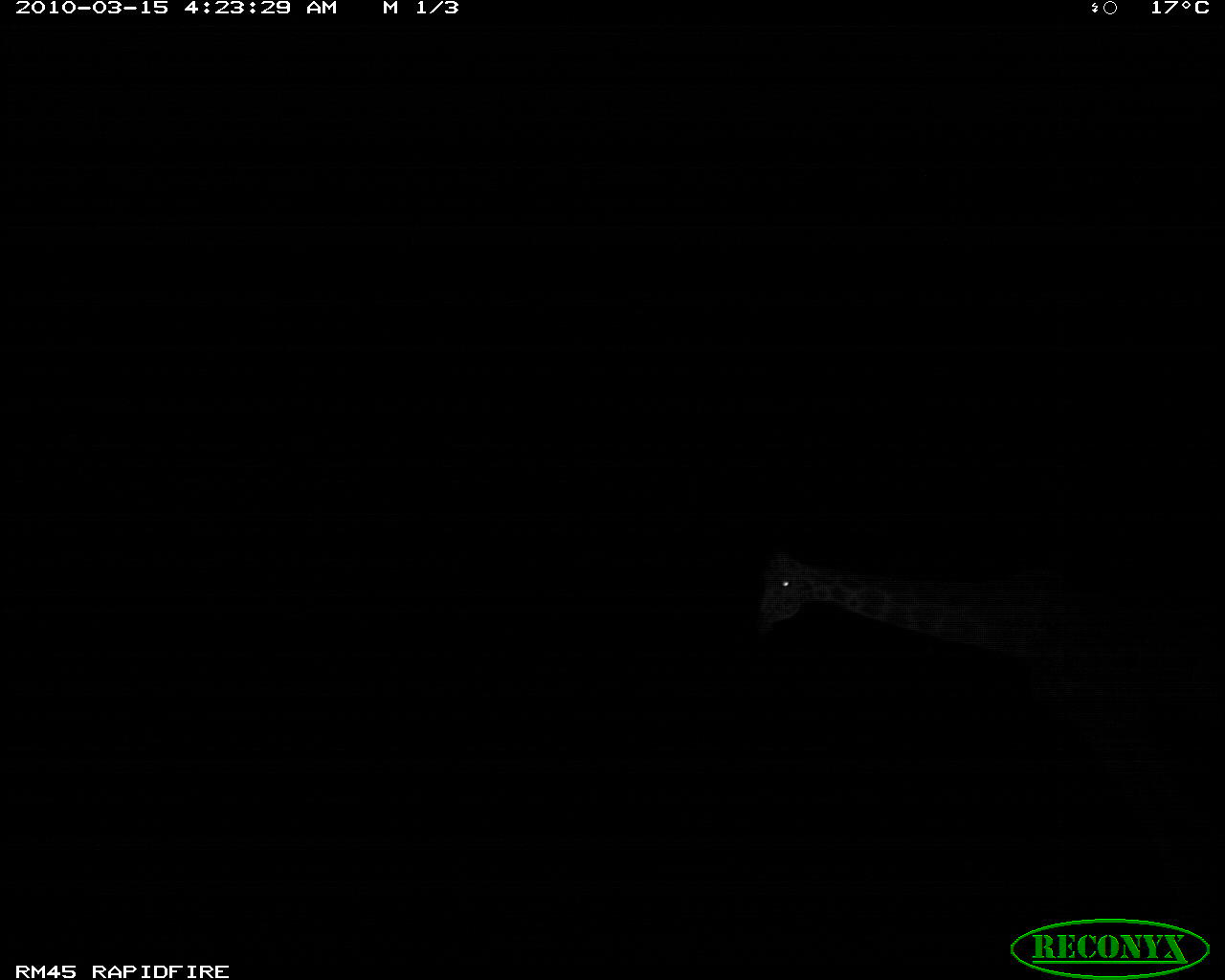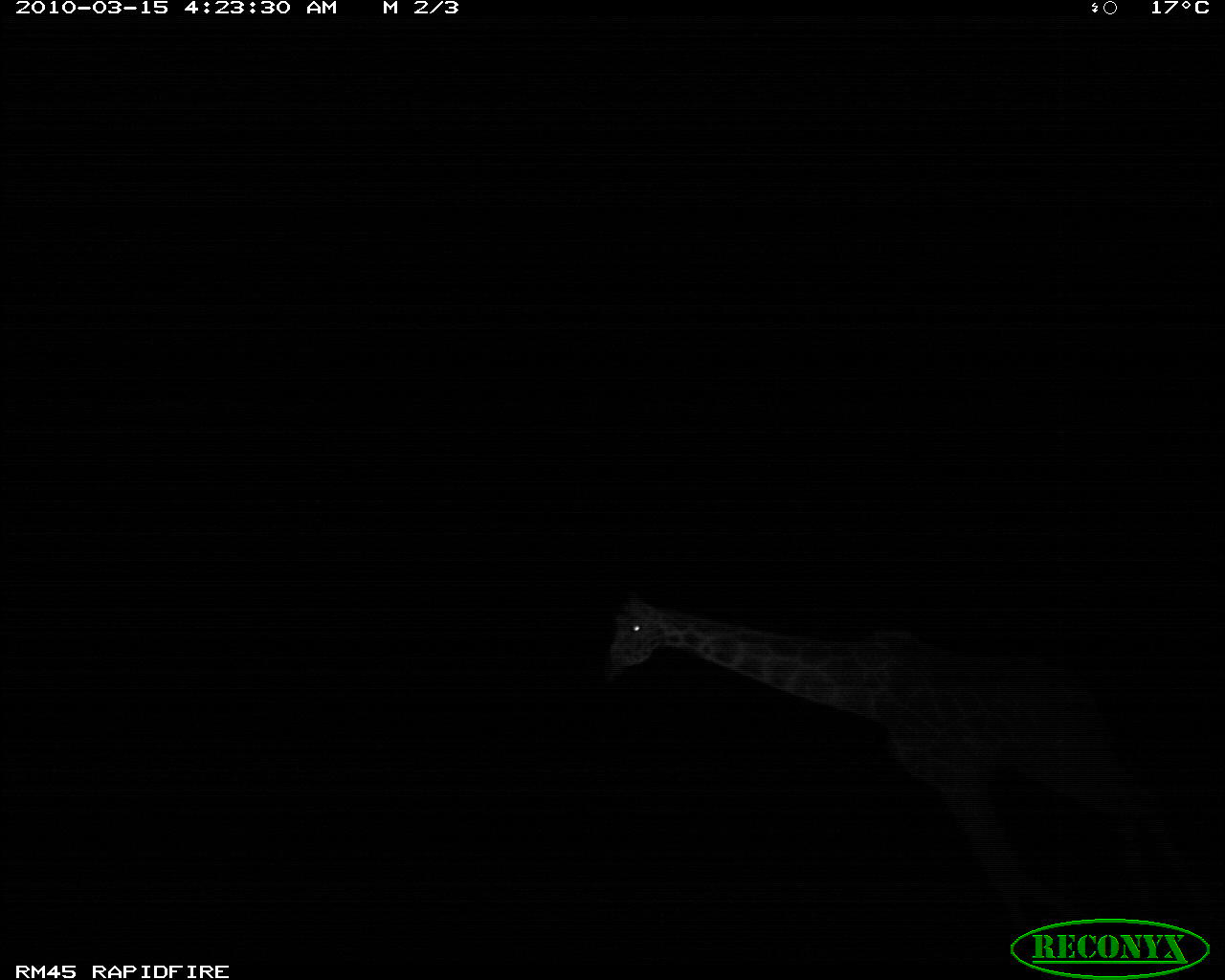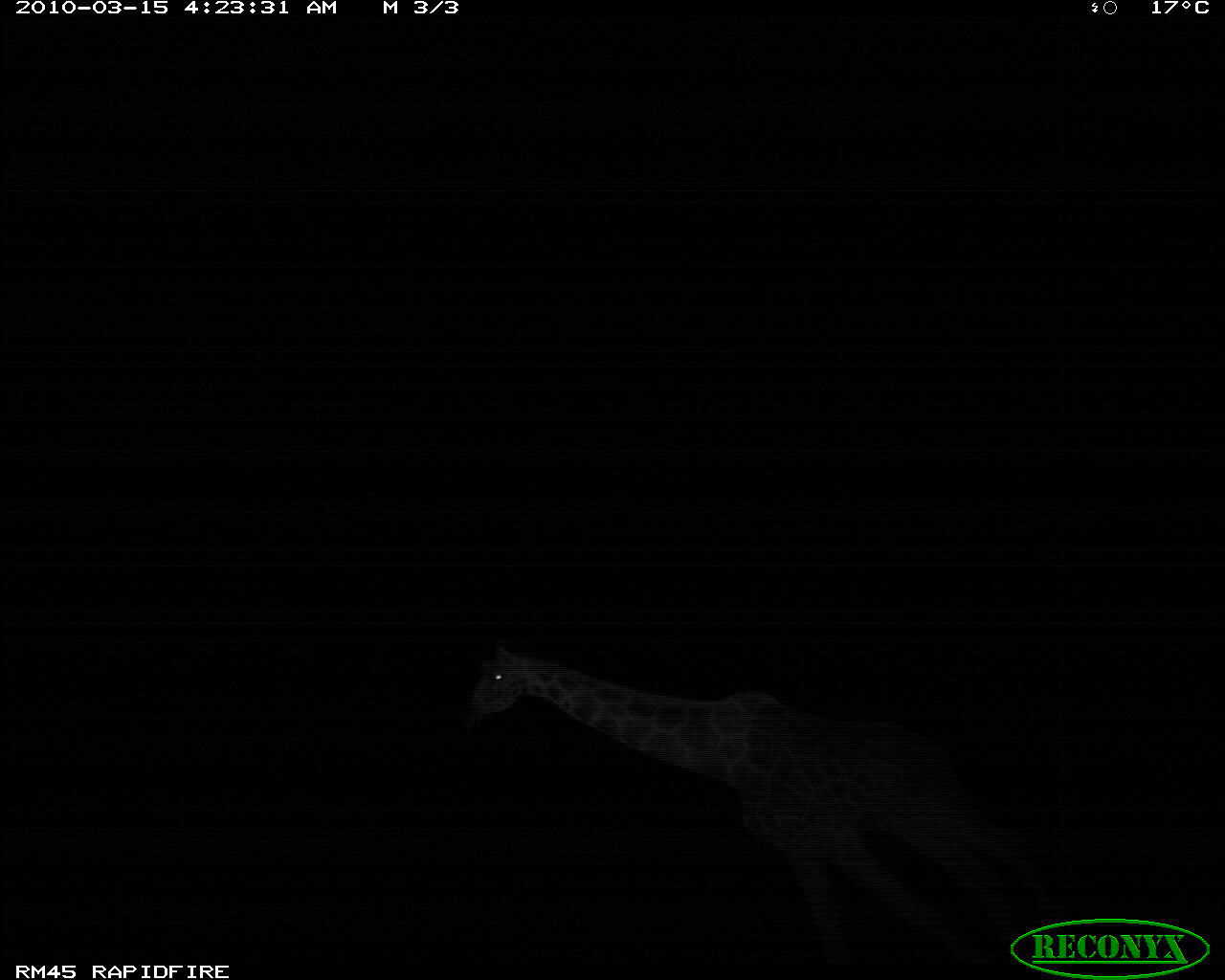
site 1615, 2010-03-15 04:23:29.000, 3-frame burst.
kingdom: Animalia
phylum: Chordata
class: Mammalia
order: Artiodactyla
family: Giraffidae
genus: Giraffa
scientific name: Giraffa camelopardalis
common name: giraffe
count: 1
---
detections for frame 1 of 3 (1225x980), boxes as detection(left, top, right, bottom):
giraffa camelopardalis: detection(741, 545, 1225, 950)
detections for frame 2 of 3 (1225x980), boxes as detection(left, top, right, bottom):
giraffa camelopardalis: detection(593, 581, 1224, 951)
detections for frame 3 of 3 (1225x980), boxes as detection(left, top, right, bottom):
giraffa camelopardalis: detection(453, 626, 1076, 960)